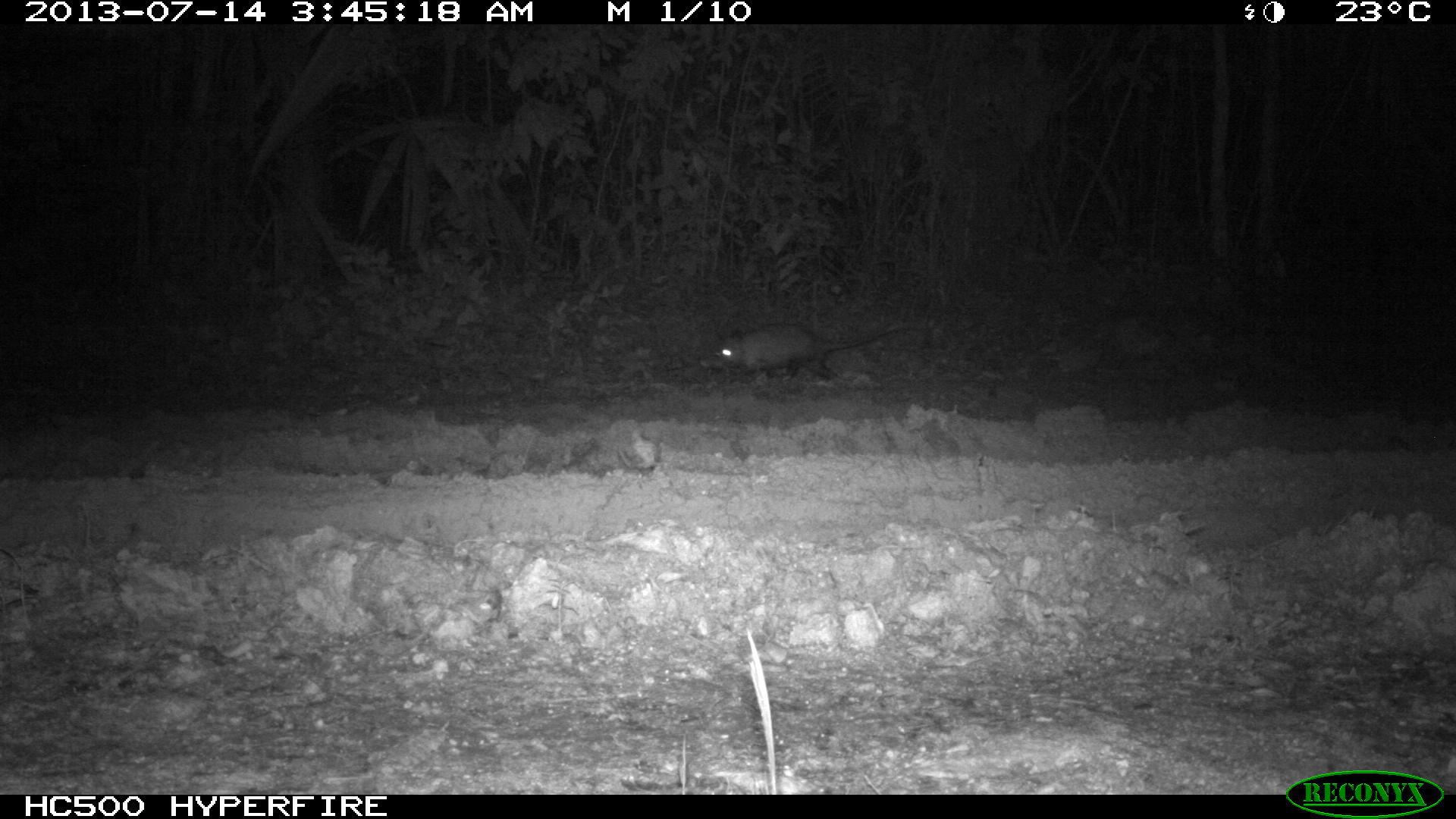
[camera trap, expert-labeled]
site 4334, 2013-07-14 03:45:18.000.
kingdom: Animalia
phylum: Chordata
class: Mammalia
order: Didelphimorphia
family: Didelphidae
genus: Didelphis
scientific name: Didelphis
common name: american opossums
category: didelphis sp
Didelphis sp (american opossums) (Didelphis), count 1.